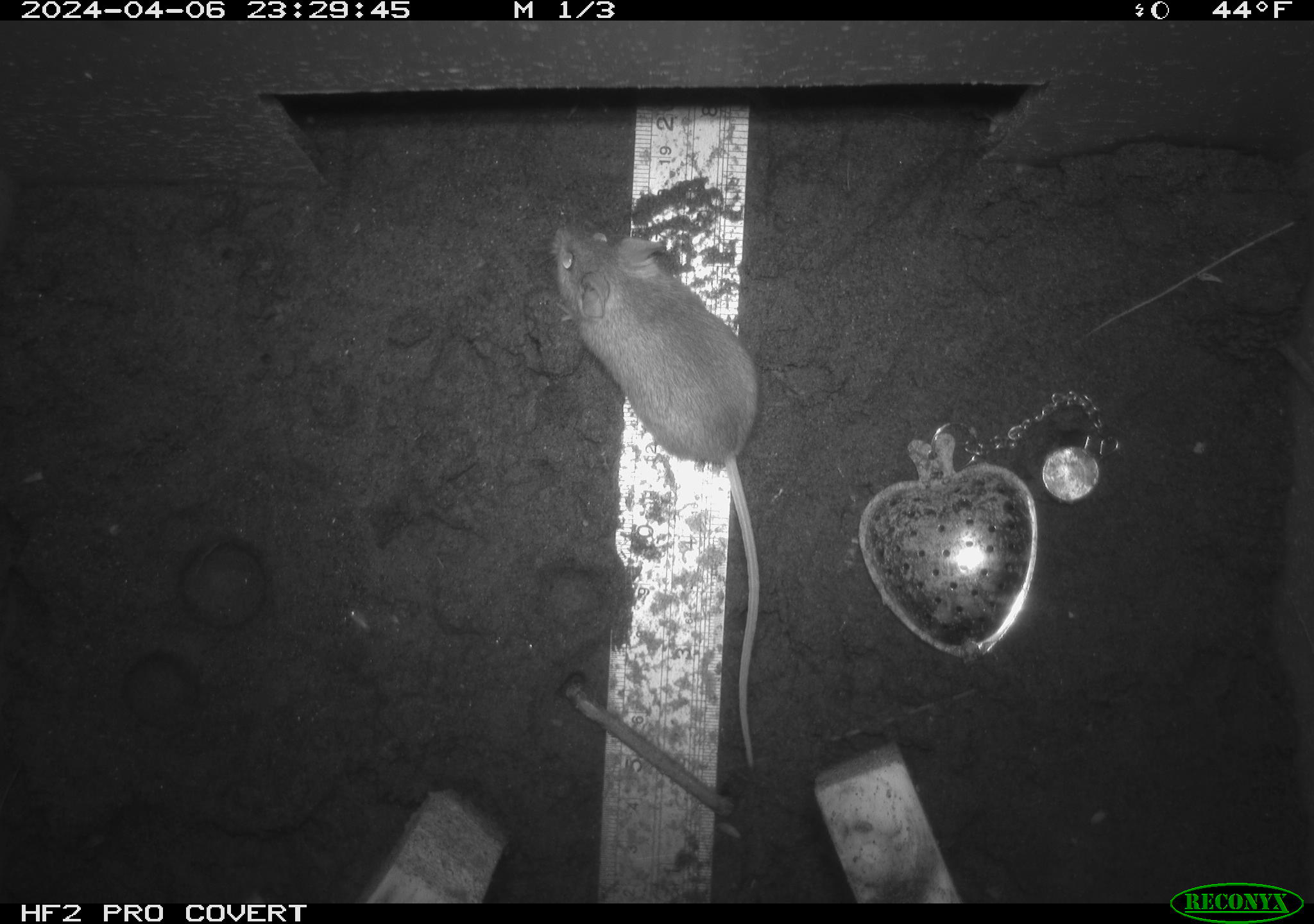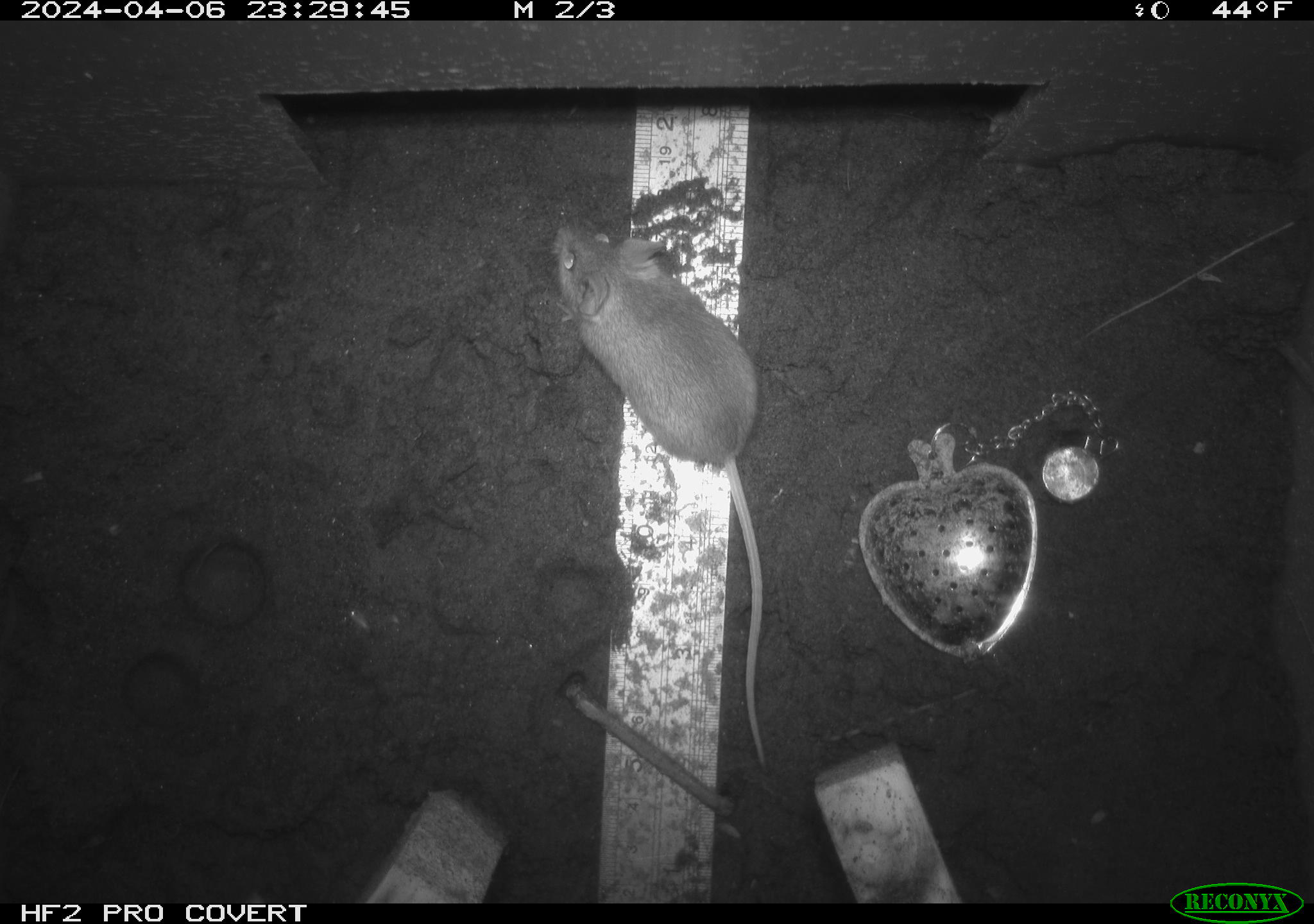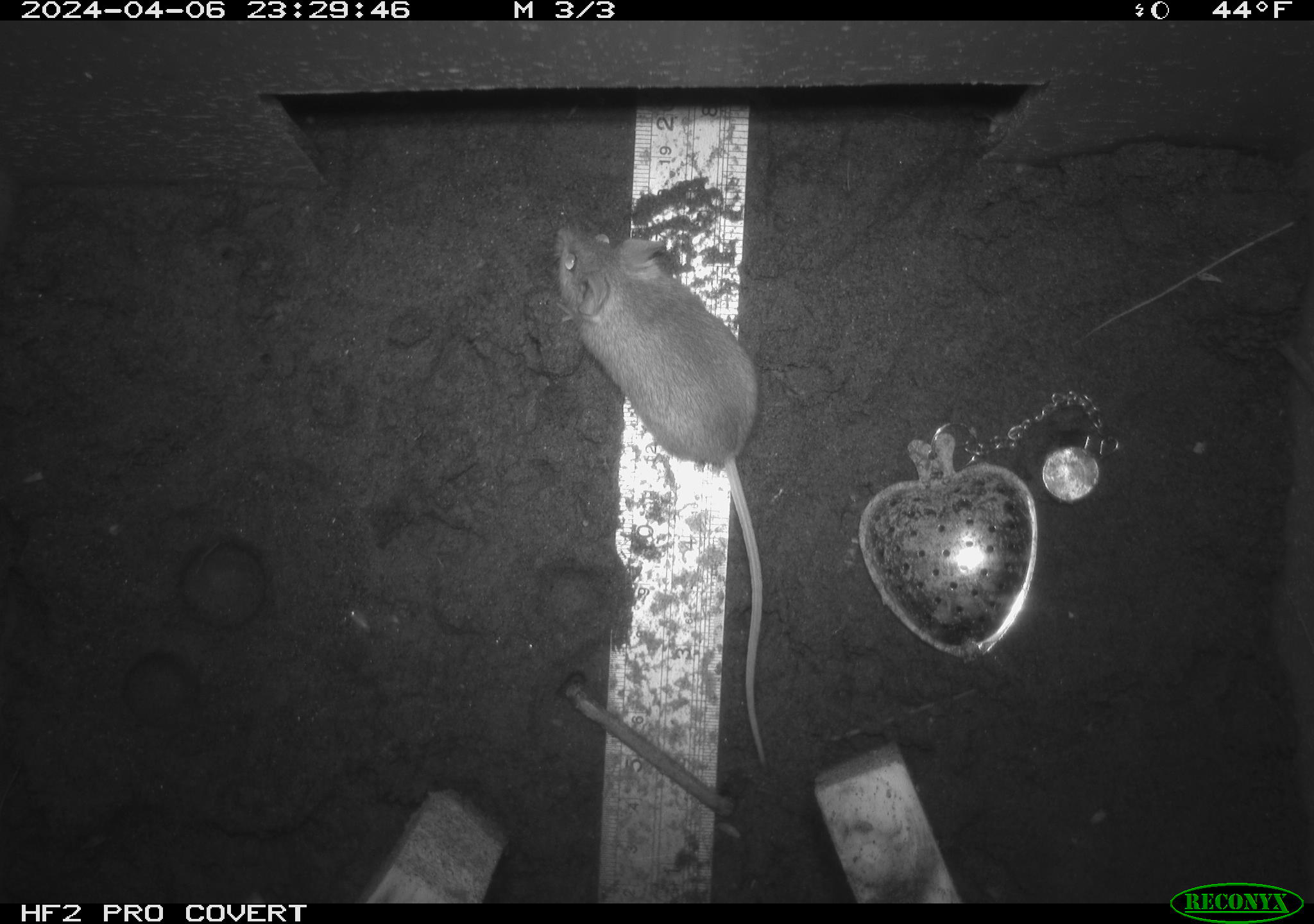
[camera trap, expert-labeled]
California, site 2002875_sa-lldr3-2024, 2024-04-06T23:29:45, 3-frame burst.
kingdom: Animalia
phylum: Chordata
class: Mammalia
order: Rodentia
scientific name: Rodentia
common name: mouse species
Mouse species (Rodentia).